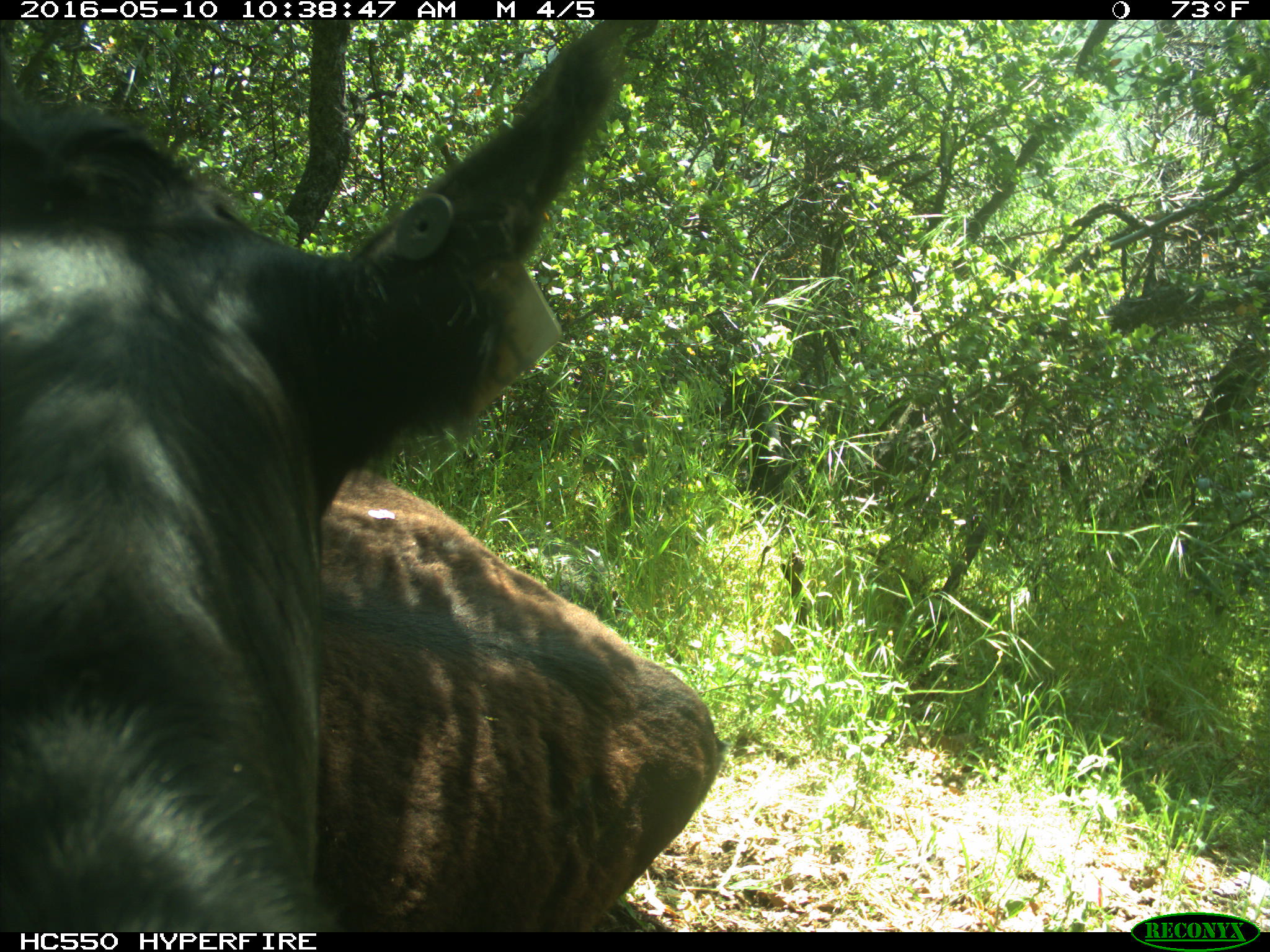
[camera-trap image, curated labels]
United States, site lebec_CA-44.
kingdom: Animalia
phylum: Chordata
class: Mammalia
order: Artiodactyla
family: Bovidae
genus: Bos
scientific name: Bos taurus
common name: domestic cow